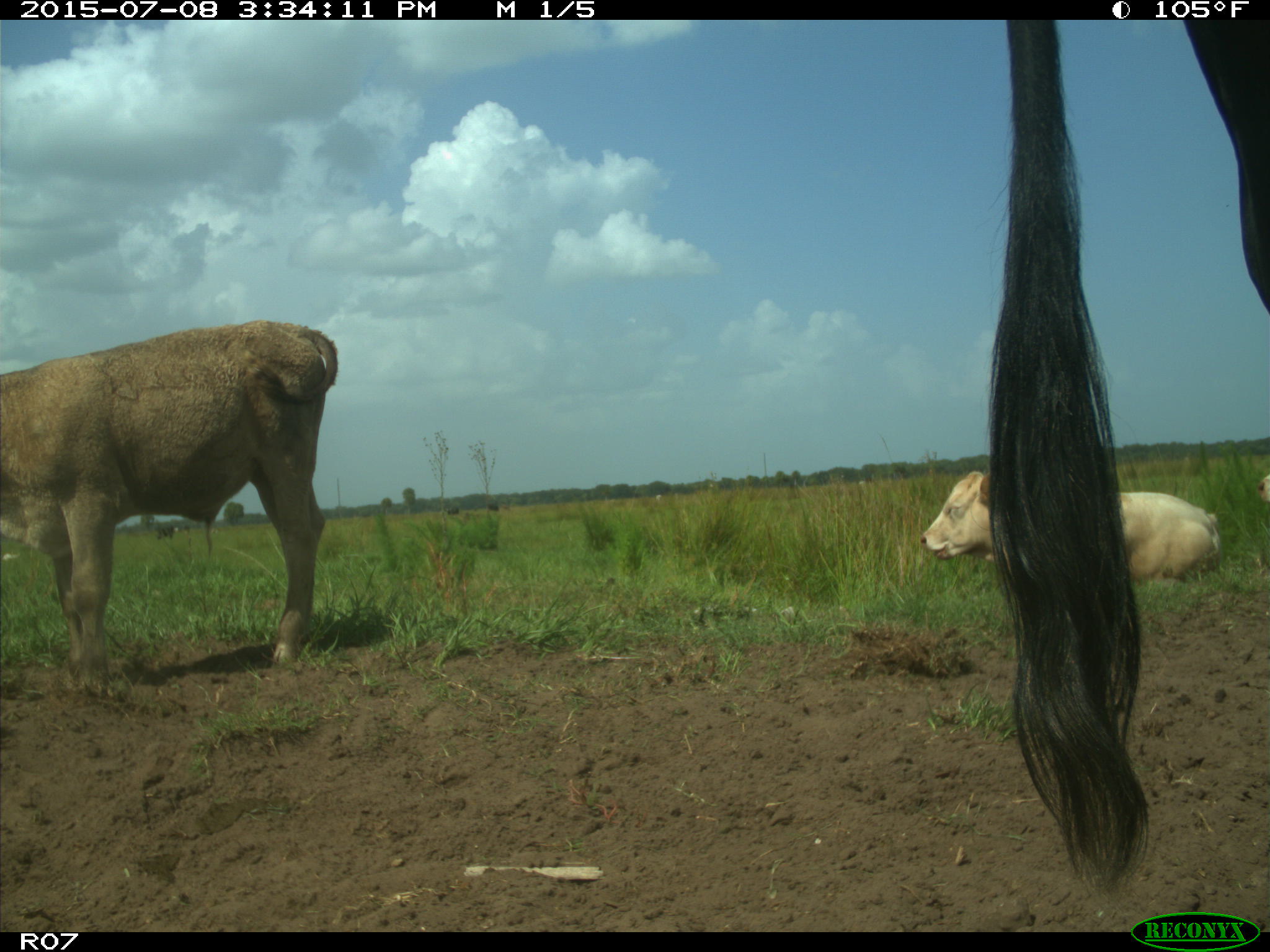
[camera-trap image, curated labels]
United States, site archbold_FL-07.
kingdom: Animalia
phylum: Chordata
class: Mammalia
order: Artiodactyla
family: Bovidae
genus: Bos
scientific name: Bos taurus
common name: domestic cow